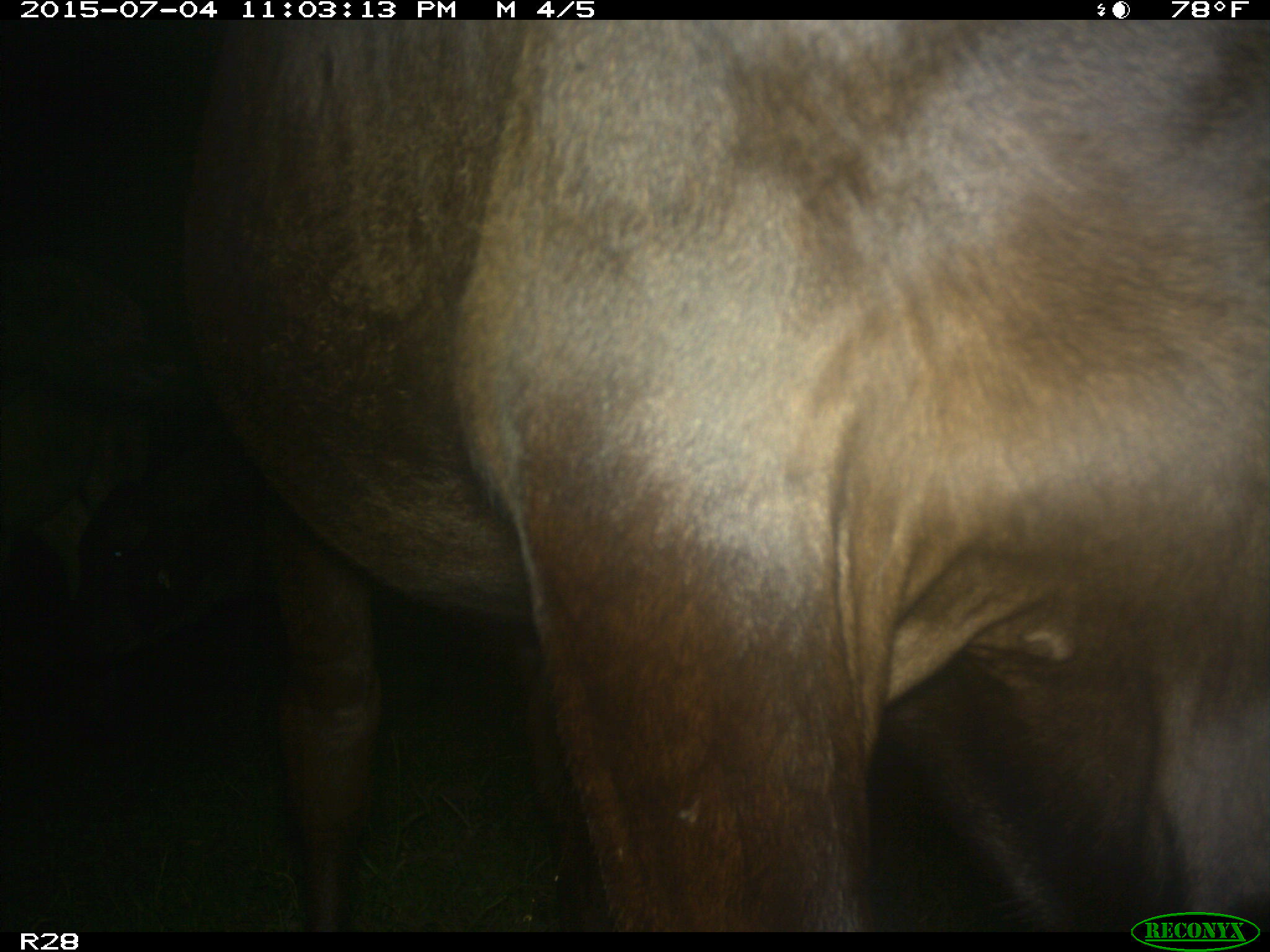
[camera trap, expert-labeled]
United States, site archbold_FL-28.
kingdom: Animalia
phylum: Chordata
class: Mammalia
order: Artiodactyla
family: Bovidae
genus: Bos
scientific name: Bos taurus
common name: domestic cow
Bos taurus (domestic cow).